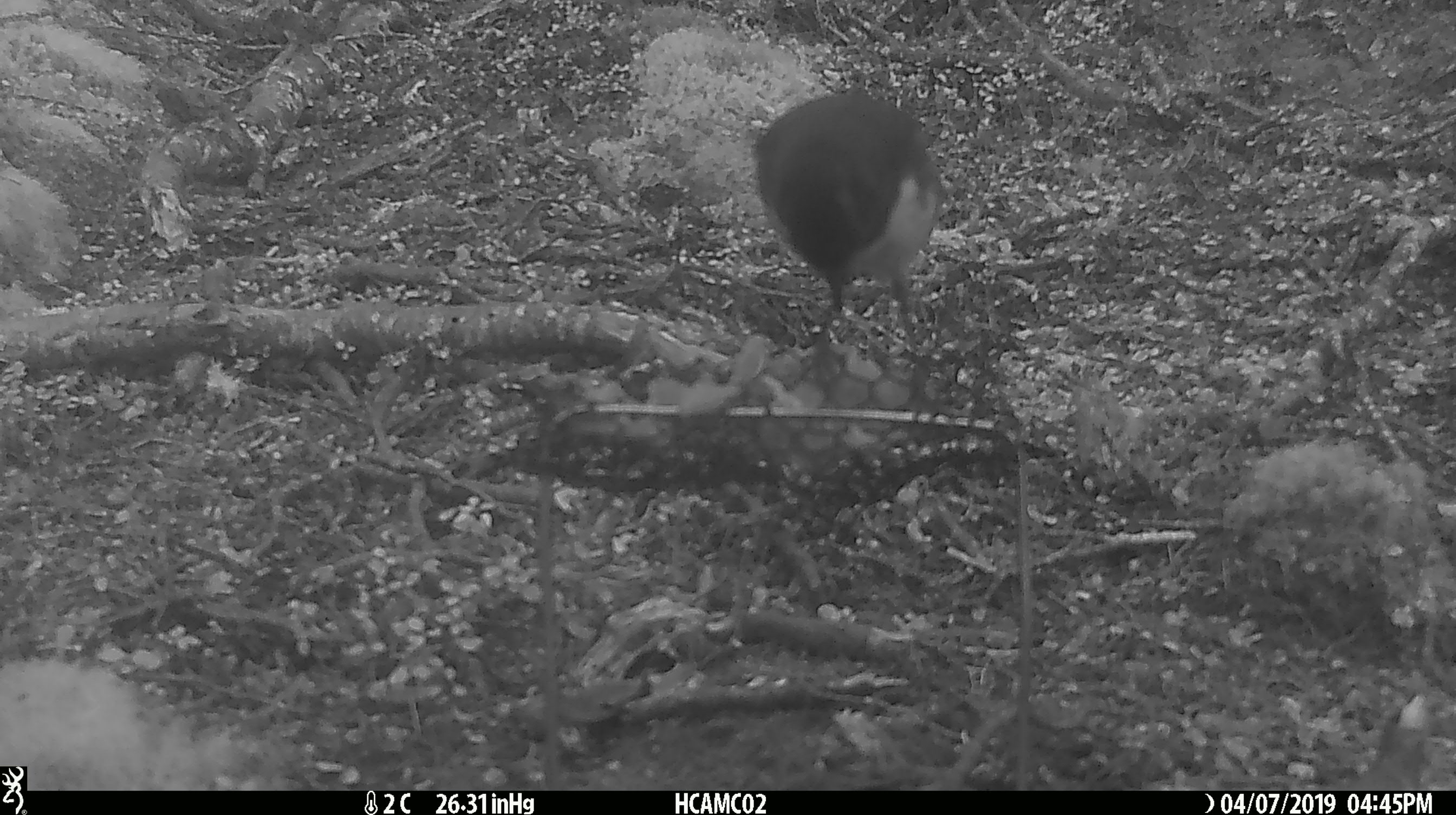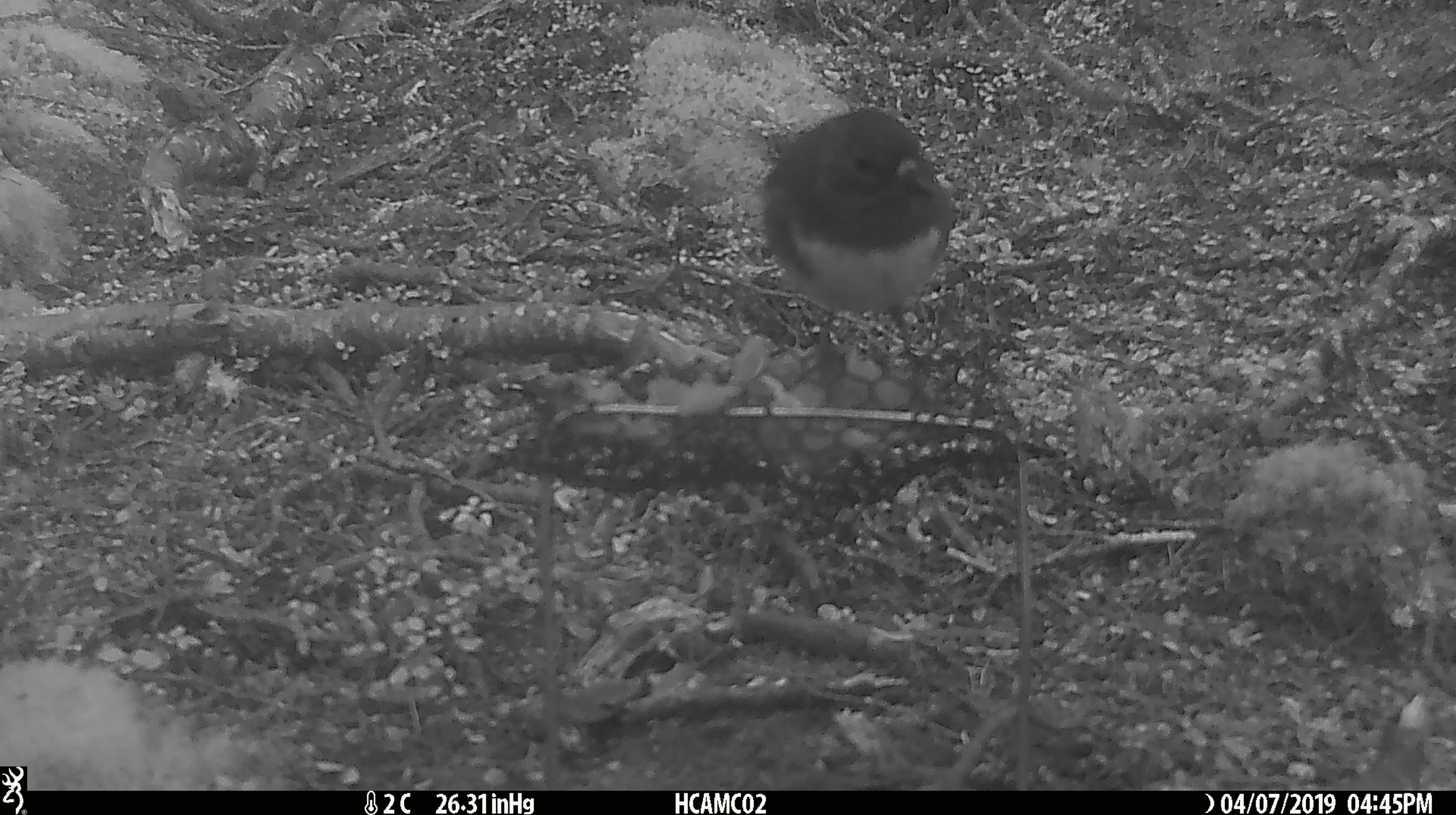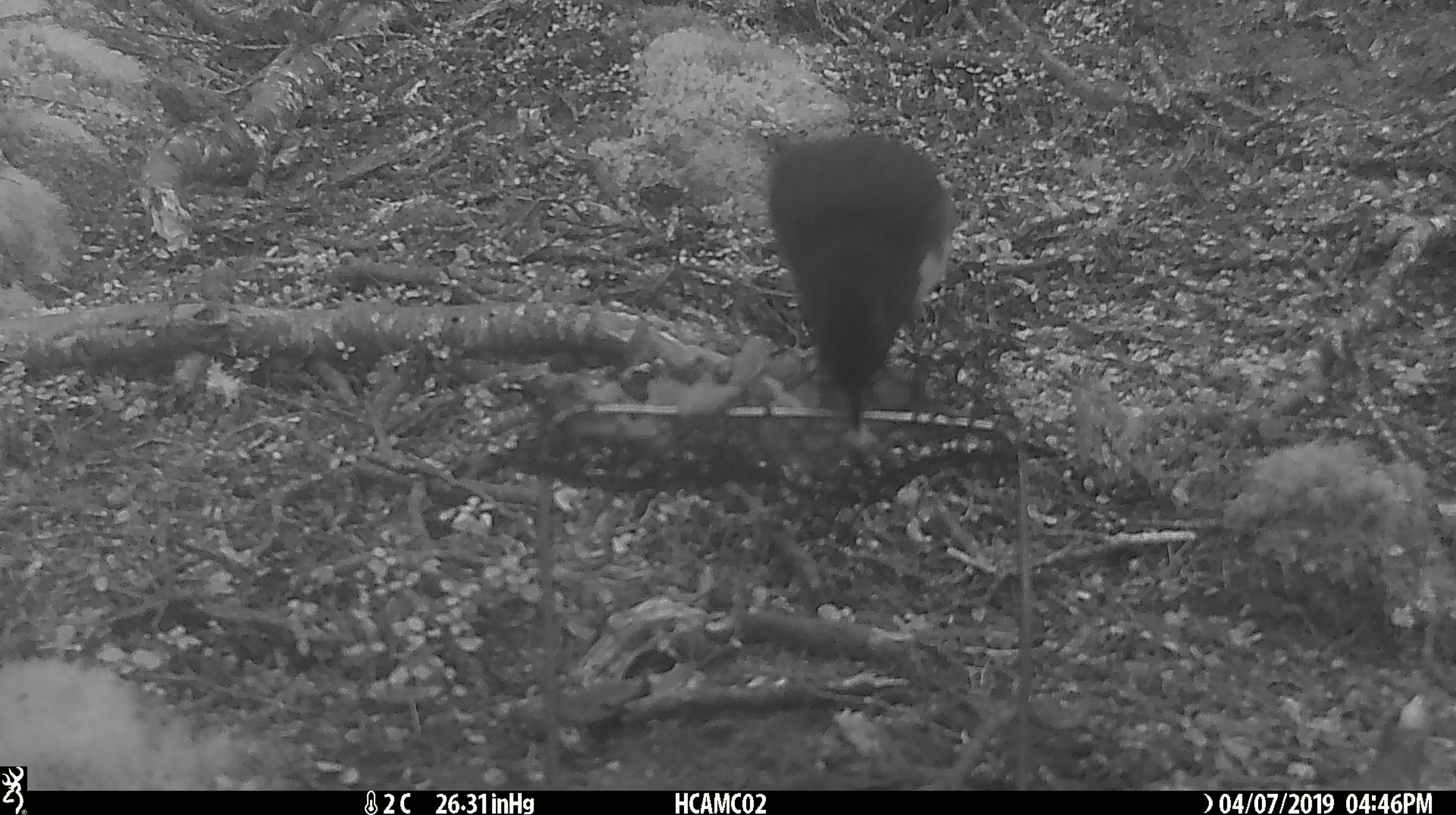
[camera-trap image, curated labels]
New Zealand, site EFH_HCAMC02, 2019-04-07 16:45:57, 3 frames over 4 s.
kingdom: Animalia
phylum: Chordata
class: Aves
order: Passeriformes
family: Petroicidae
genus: Petroica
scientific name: Petroica australis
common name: new zealand robin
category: robin